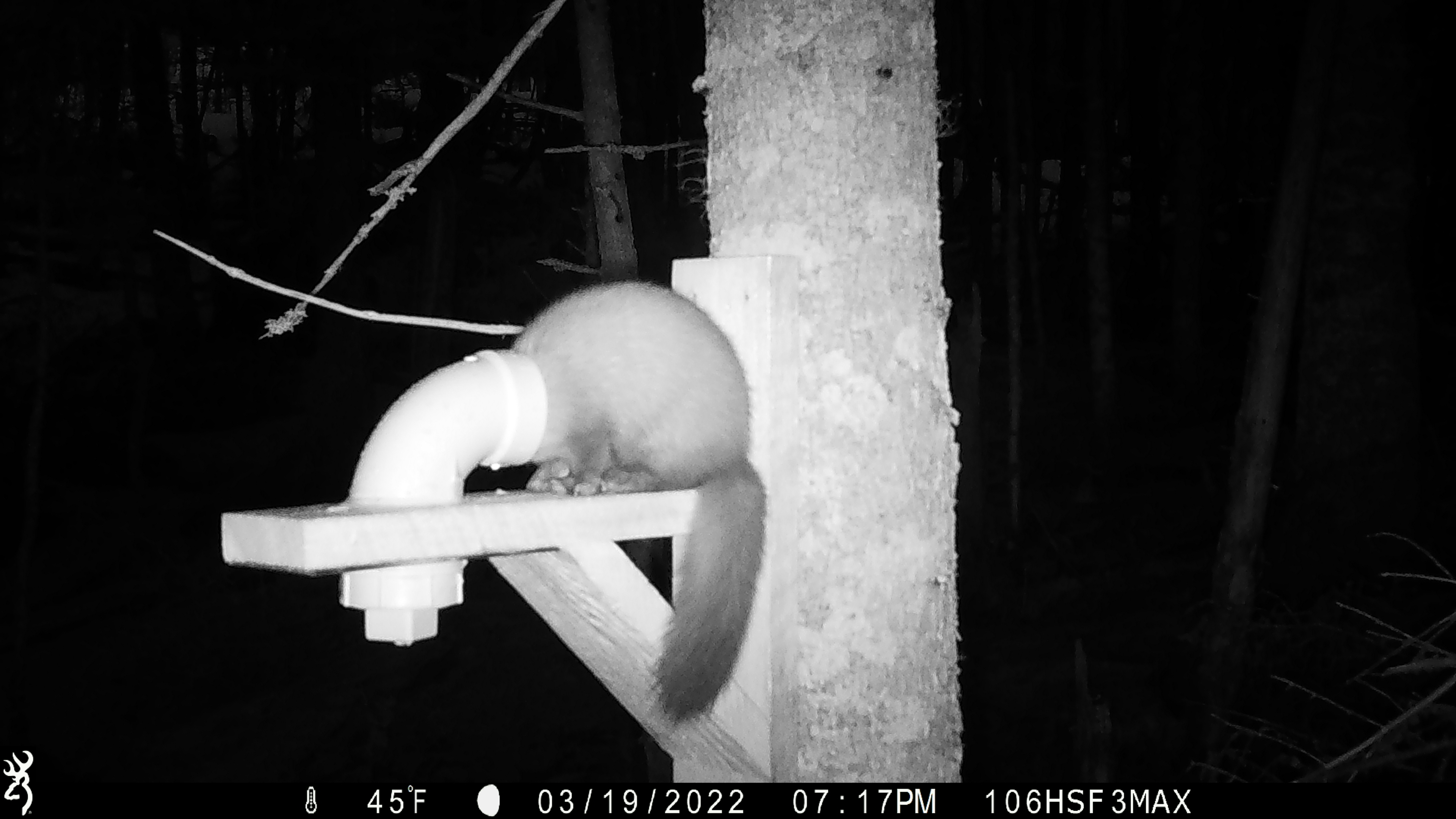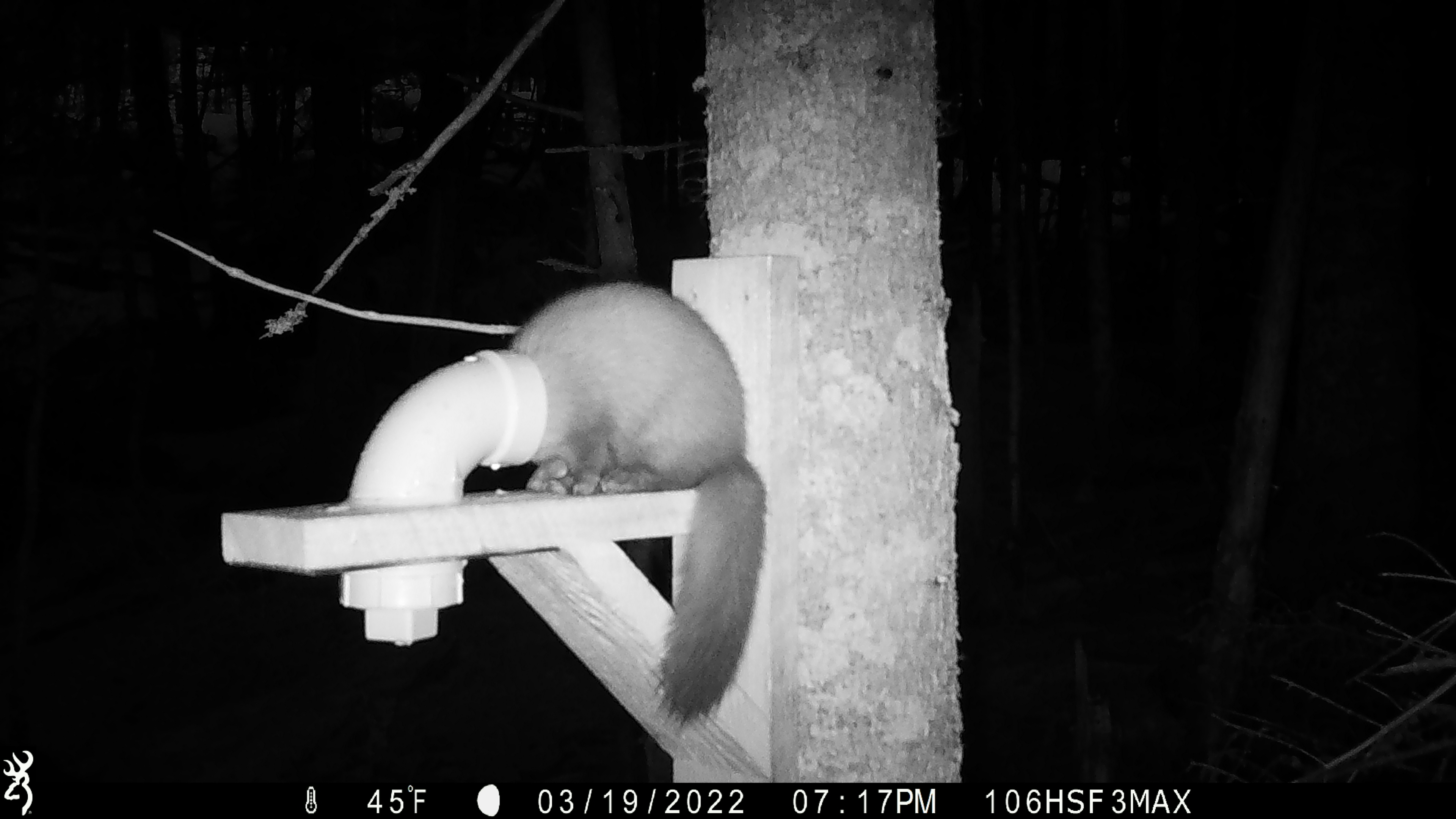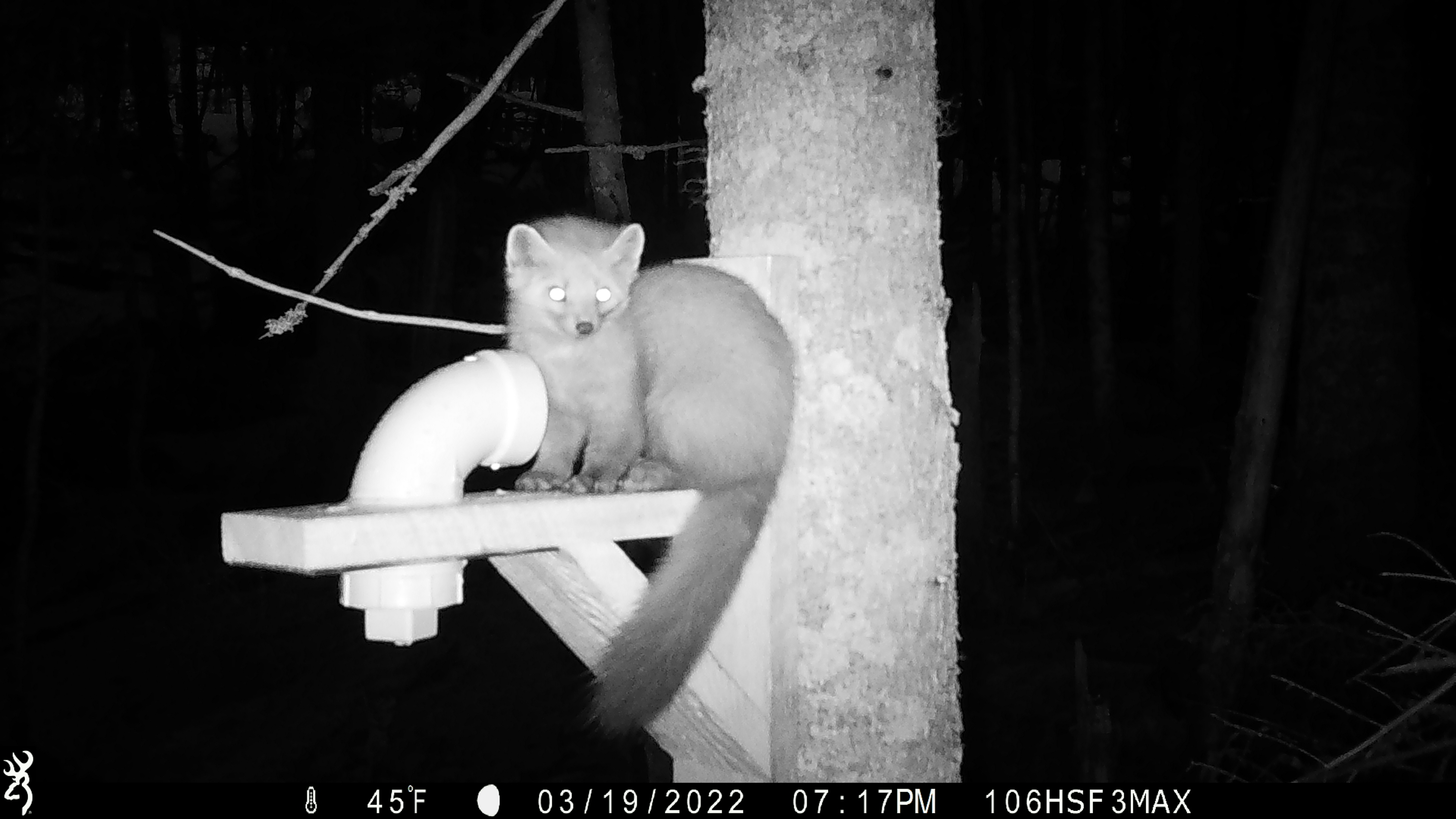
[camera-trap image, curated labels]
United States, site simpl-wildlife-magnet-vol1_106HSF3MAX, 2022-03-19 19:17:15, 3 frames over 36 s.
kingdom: Animalia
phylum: Chordata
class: Mammalia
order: Carnivora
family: Mustelidae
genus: Martes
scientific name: Martes americana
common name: american marten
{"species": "american marten (Martes americana)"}